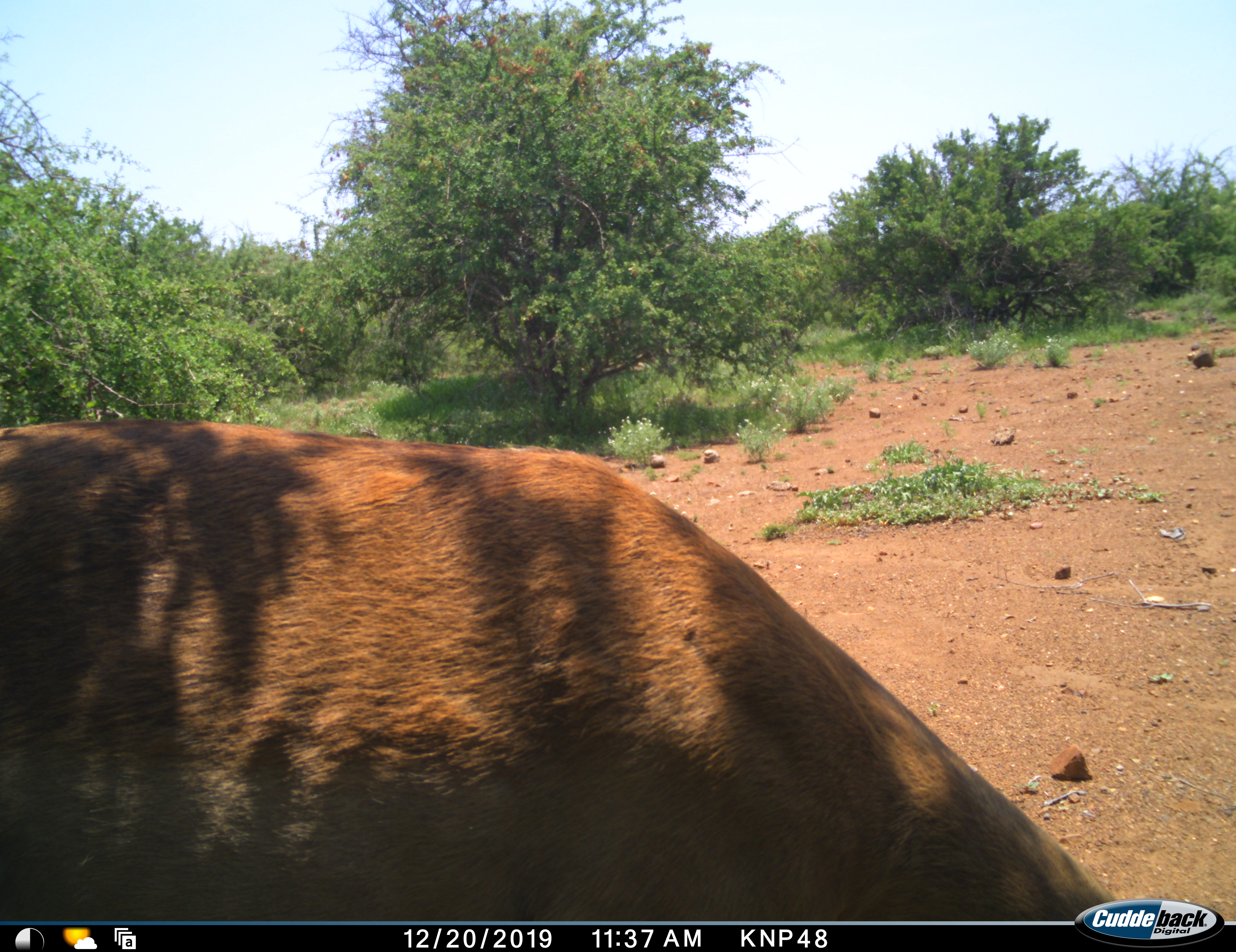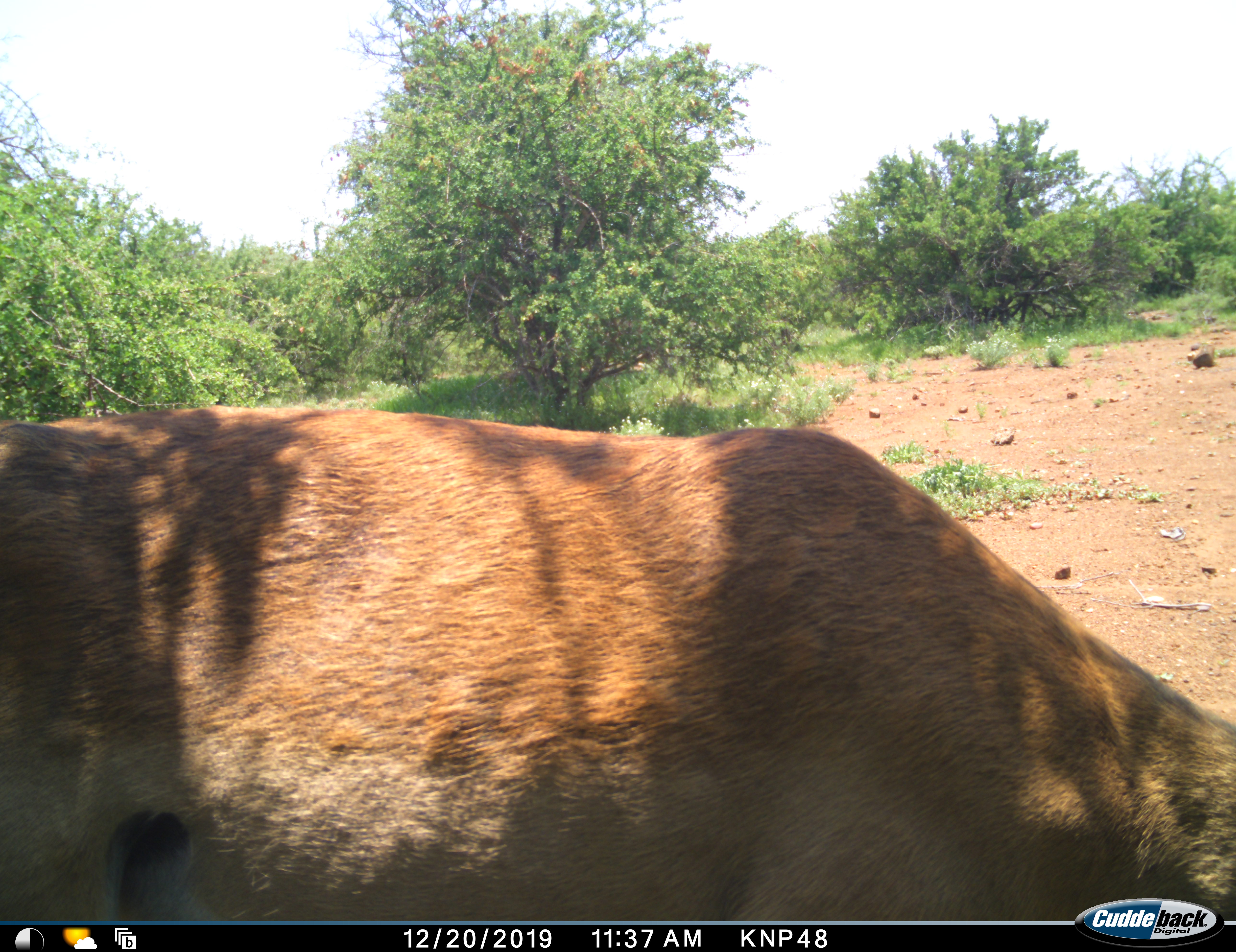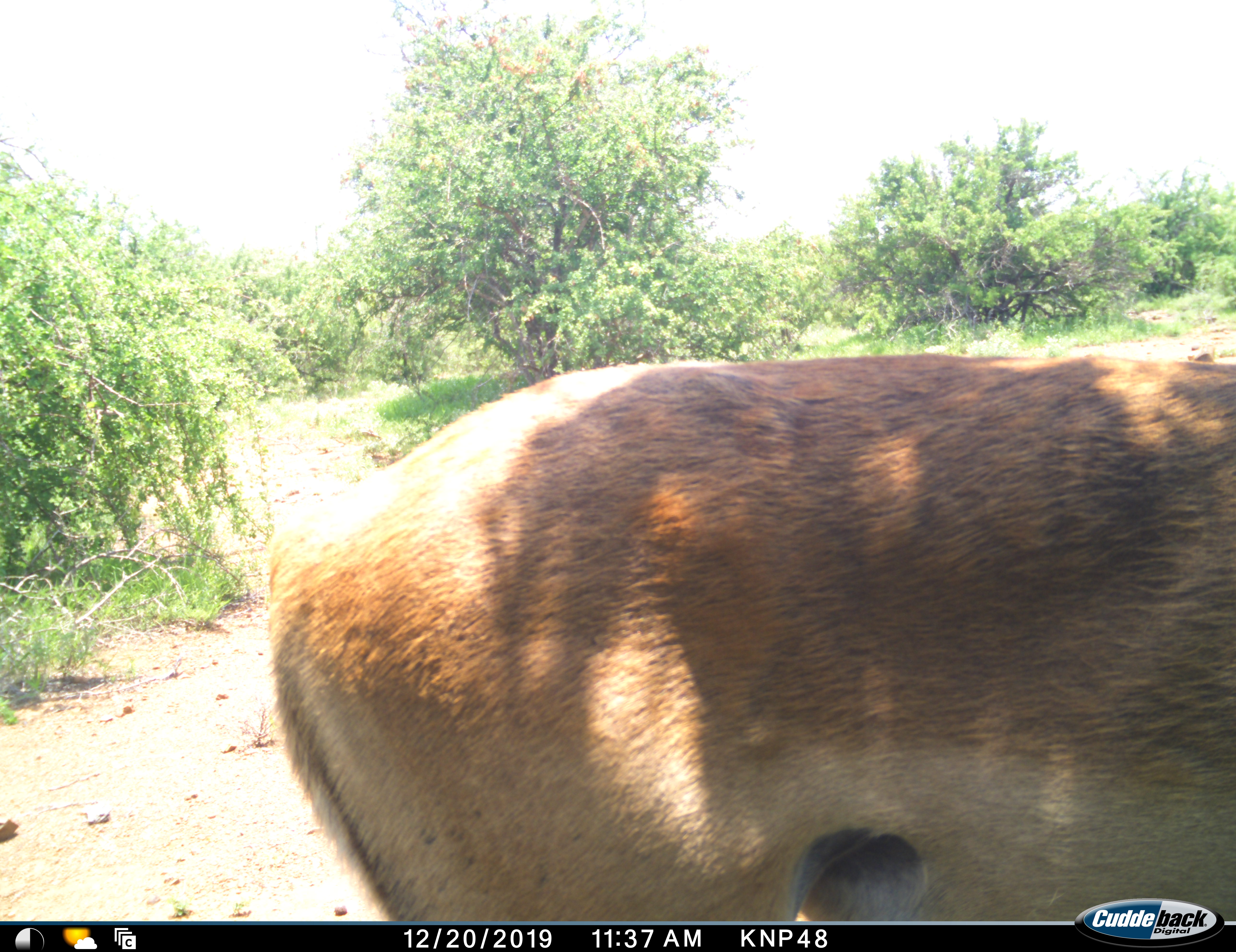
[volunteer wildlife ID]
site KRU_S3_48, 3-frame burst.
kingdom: Animalia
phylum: Chordata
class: Mammalia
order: Artiodactyla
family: Bovidae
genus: Aepyceros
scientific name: Aepyceros melampus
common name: impala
Impala (Aepyceros melampus), count 1. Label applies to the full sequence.